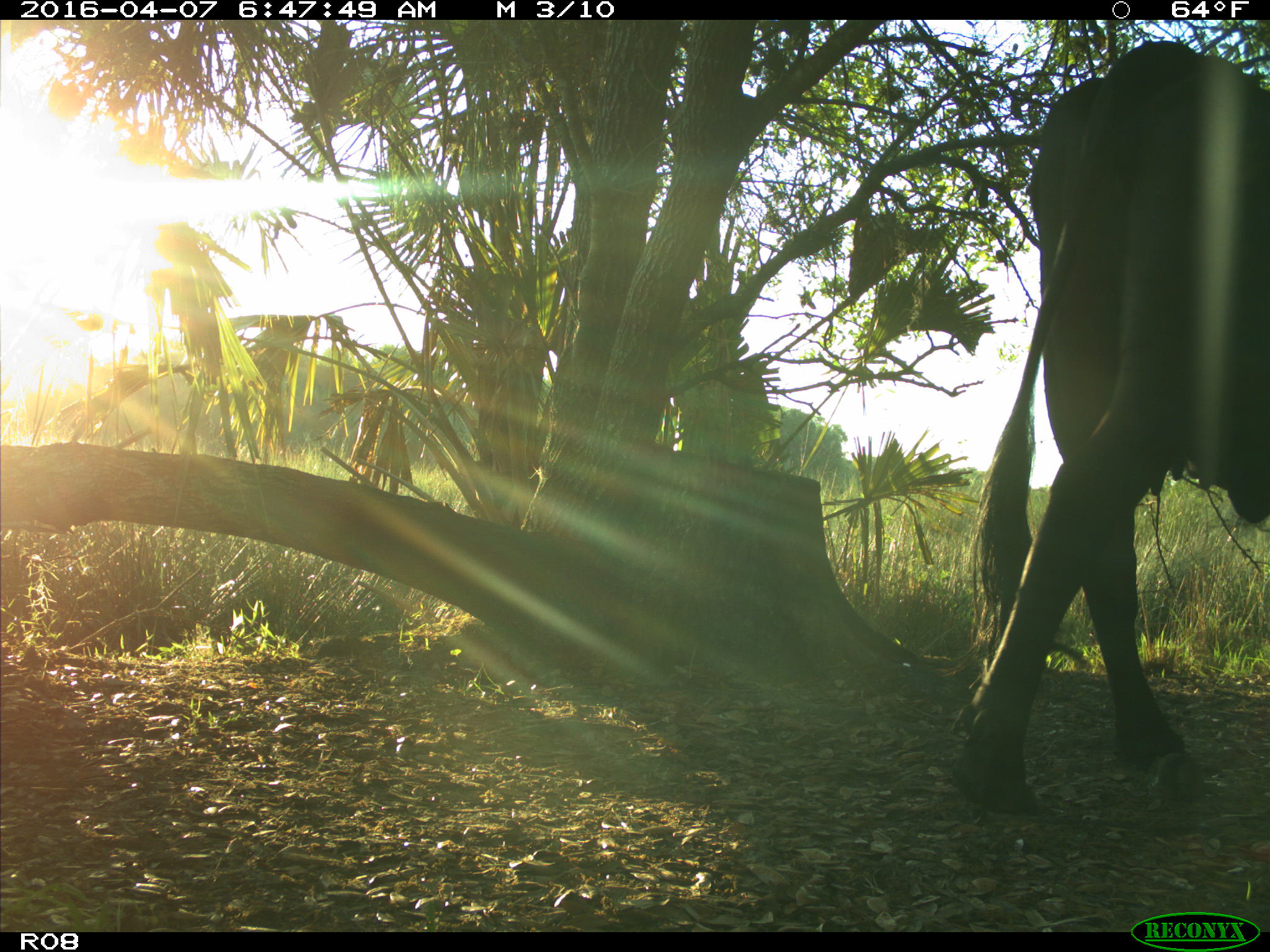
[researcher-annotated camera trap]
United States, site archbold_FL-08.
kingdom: Animalia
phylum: Chordata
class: Mammalia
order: Artiodactyla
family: Bovidae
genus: Bos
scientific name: Bos taurus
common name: domestic cow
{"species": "Bos taurus (domestic cow)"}